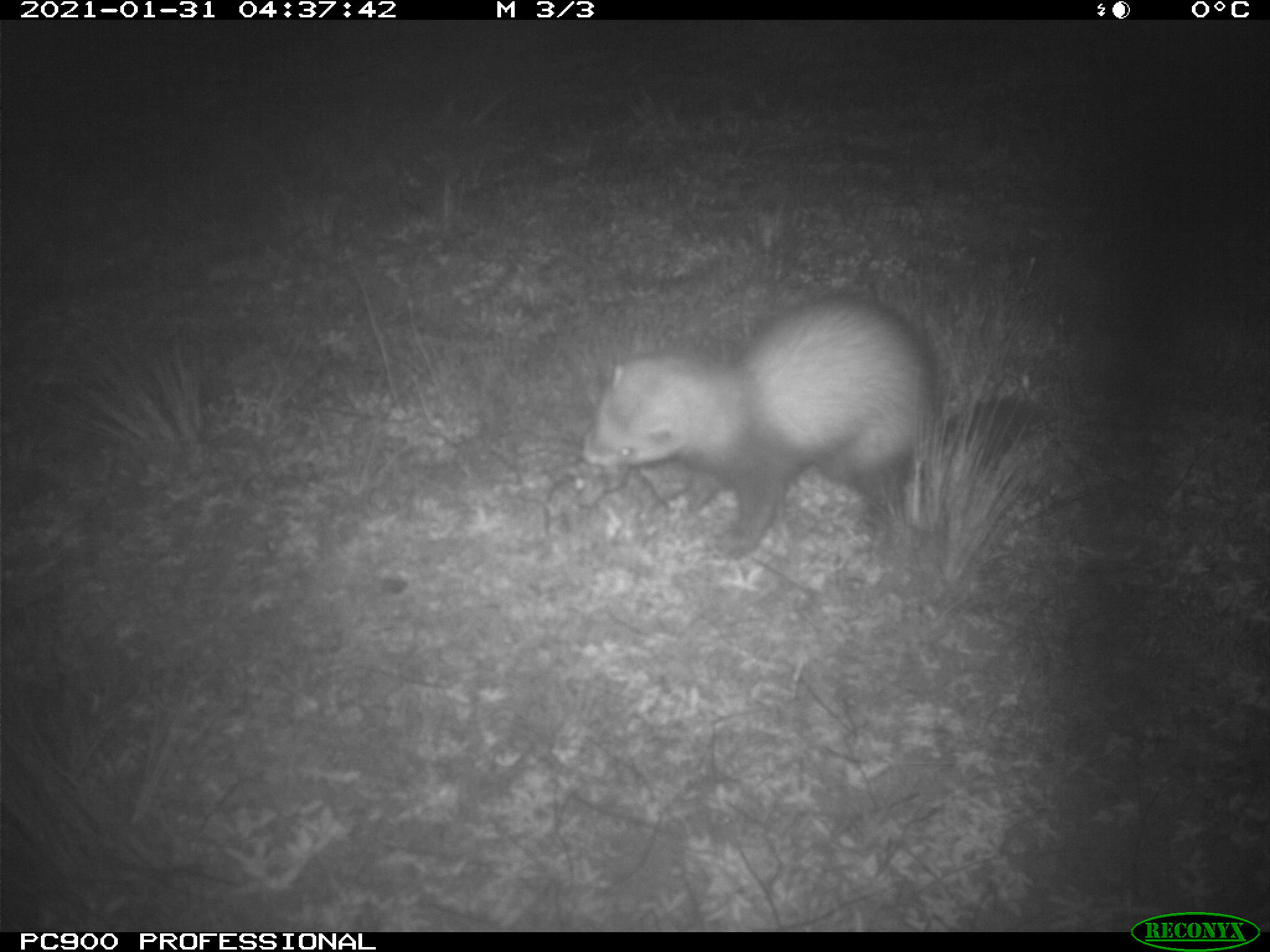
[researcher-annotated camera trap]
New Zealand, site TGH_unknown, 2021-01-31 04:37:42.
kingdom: Animalia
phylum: Chordata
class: Mammalia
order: Carnivora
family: Mustelidae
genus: Mustela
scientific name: Mustela furo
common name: ferret